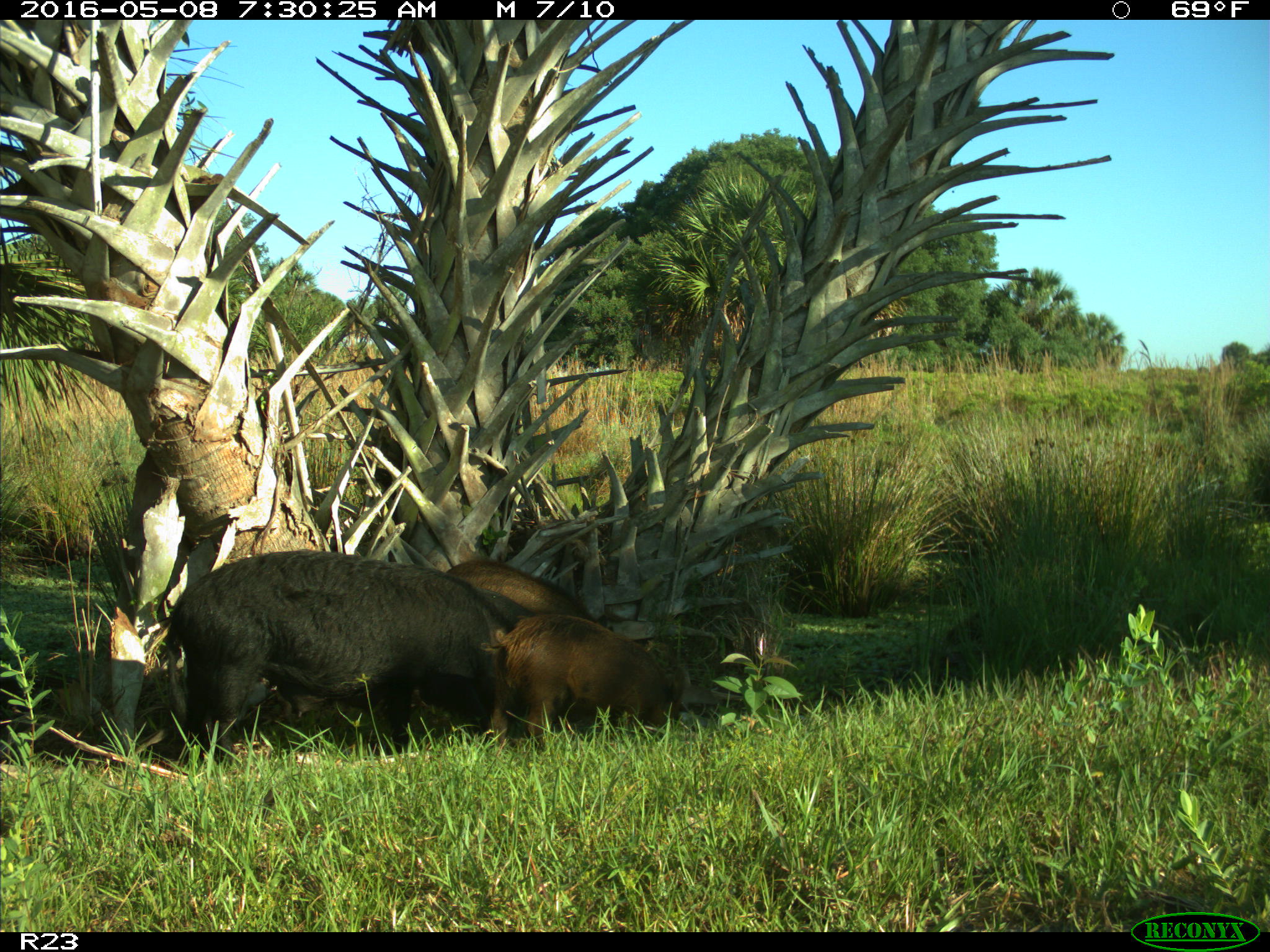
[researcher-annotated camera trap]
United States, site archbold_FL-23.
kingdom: Animalia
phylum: Chordata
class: Mammalia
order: Artiodactyla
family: Suidae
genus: Sus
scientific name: Sus scrofa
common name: wild boar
Sus scrofa (wild boar).